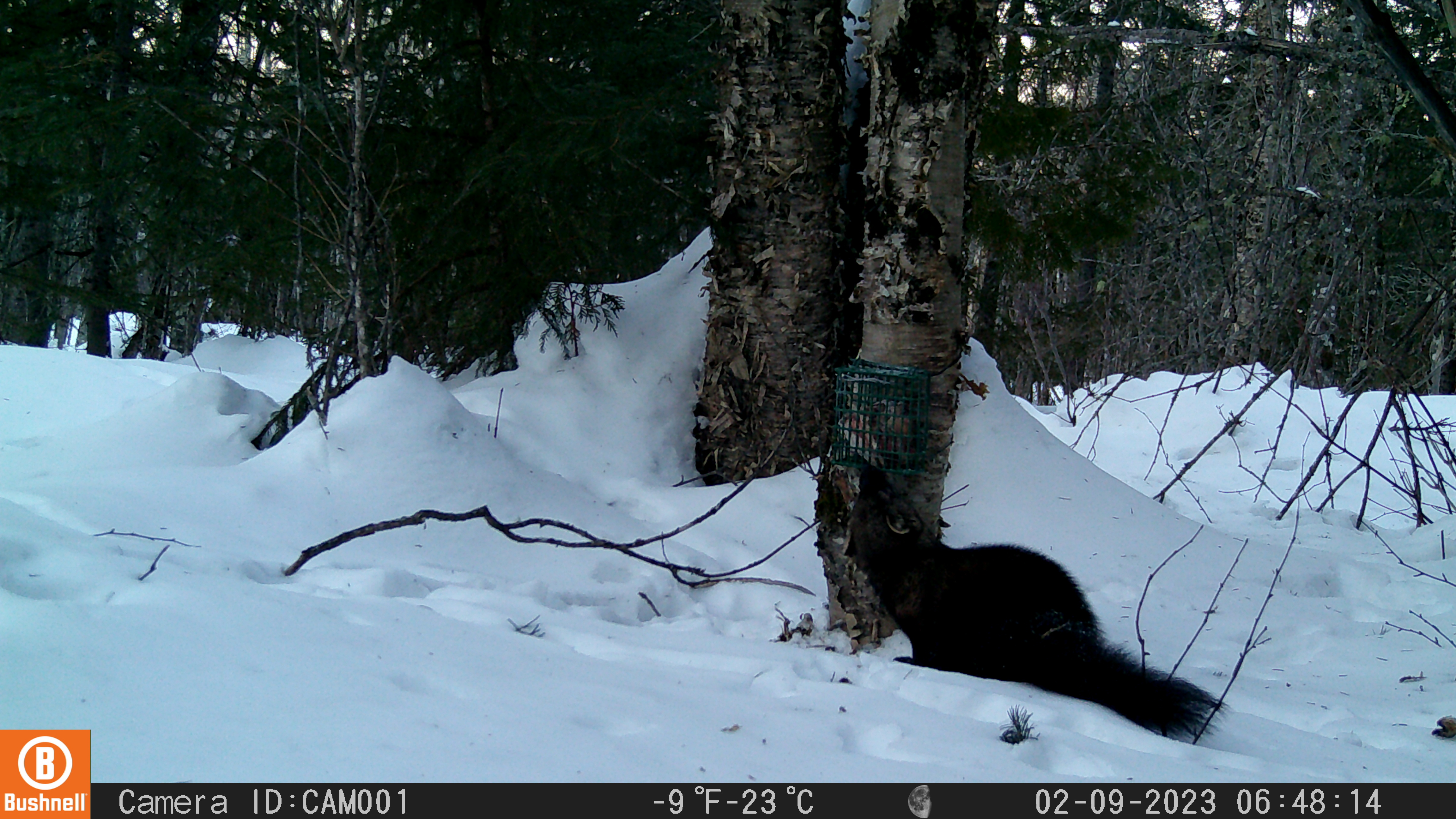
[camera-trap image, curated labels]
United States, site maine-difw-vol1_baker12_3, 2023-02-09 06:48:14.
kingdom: Animalia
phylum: Chordata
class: Mammalia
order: Carnivora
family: Mustelidae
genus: Pekania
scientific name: Pekania pennanti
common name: fisher